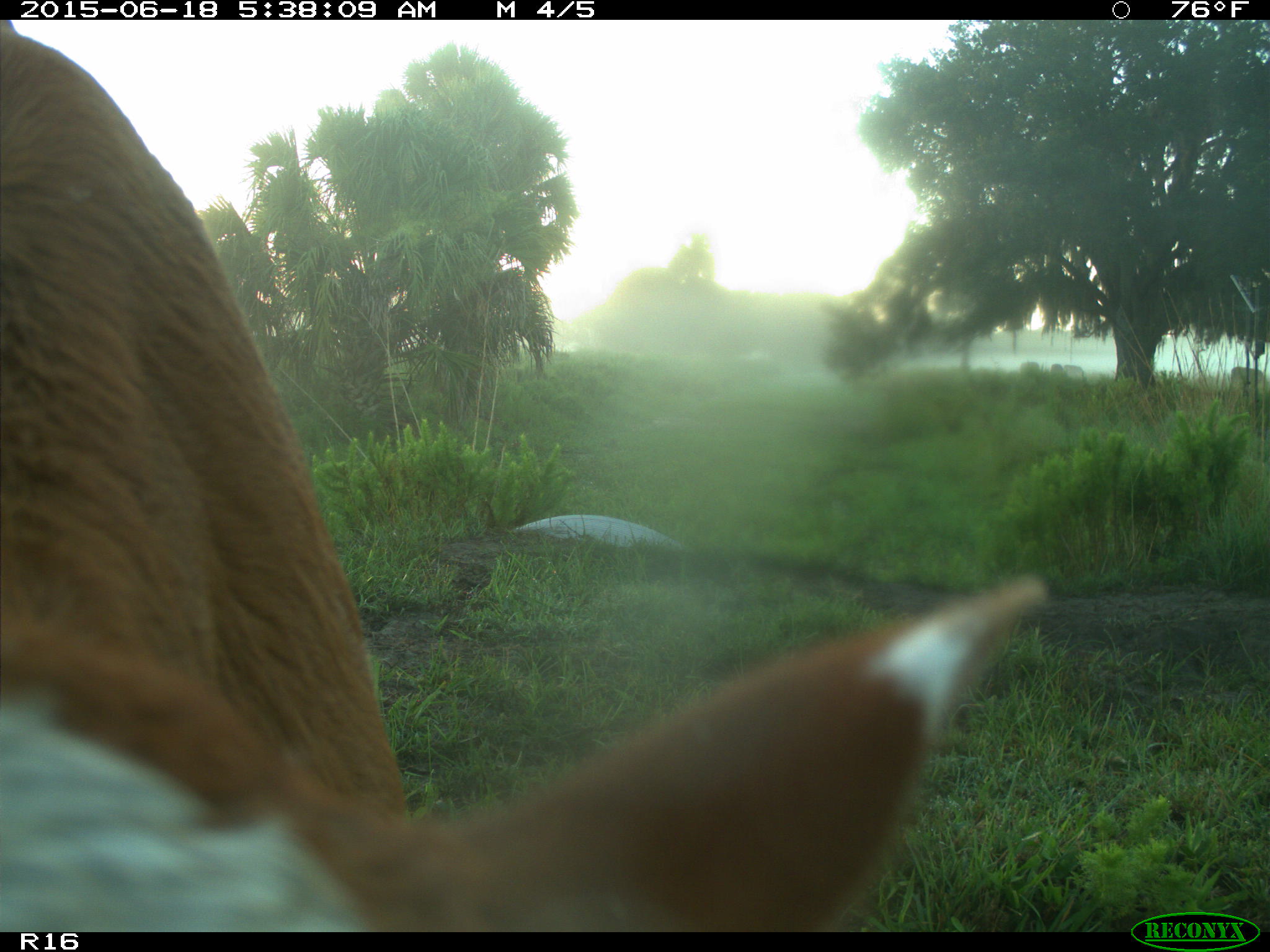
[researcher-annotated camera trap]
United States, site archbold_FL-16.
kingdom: Animalia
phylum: Chordata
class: Mammalia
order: Artiodactyla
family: Bovidae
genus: Bos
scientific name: Bos taurus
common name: domestic cow